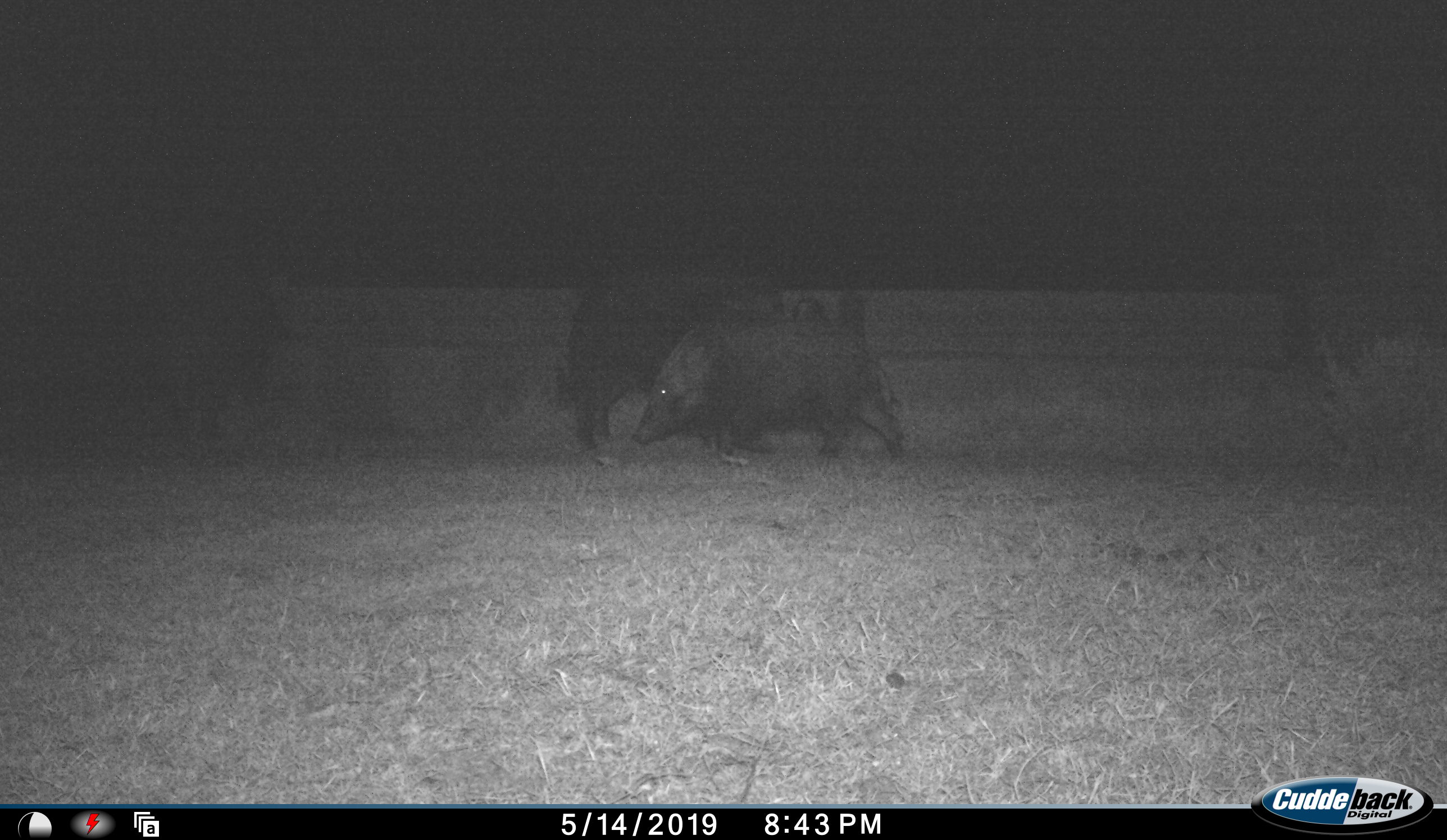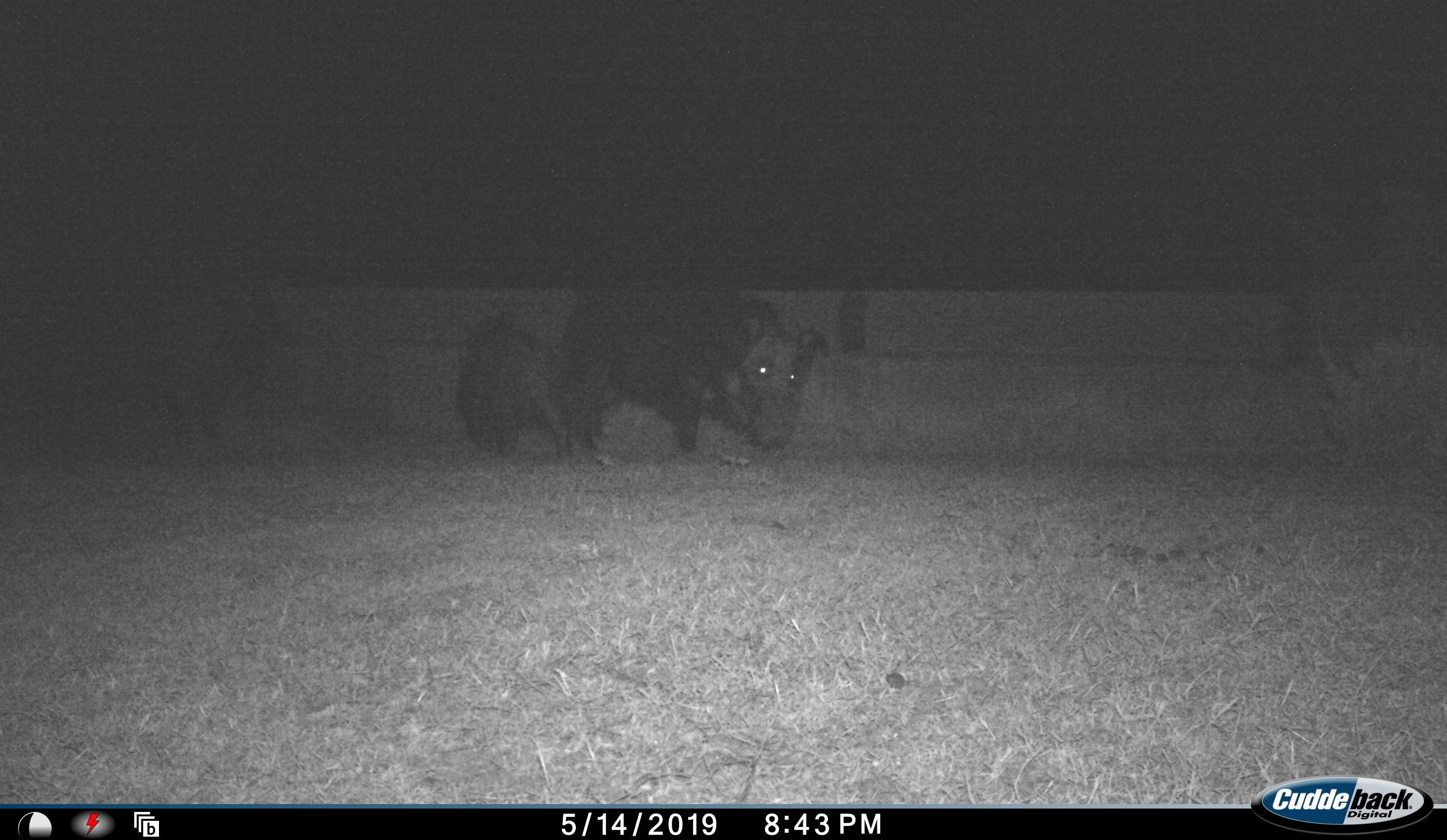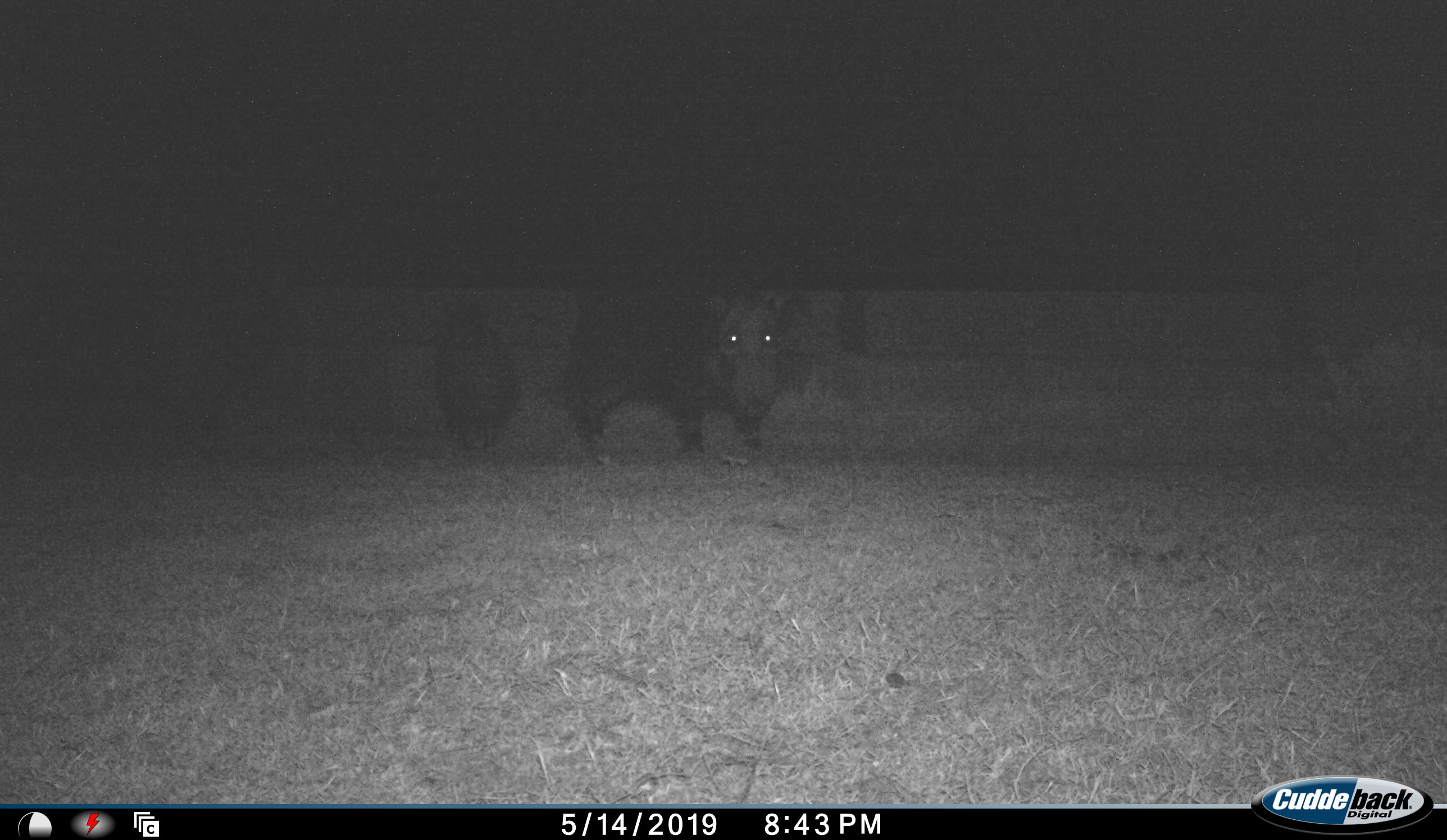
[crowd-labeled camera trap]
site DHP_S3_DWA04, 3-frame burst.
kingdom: Animalia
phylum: Chordata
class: Mammalia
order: Artiodactyla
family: Suidae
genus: Potamochoerus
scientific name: Potamochoerus larvatus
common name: bushpig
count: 2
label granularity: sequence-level